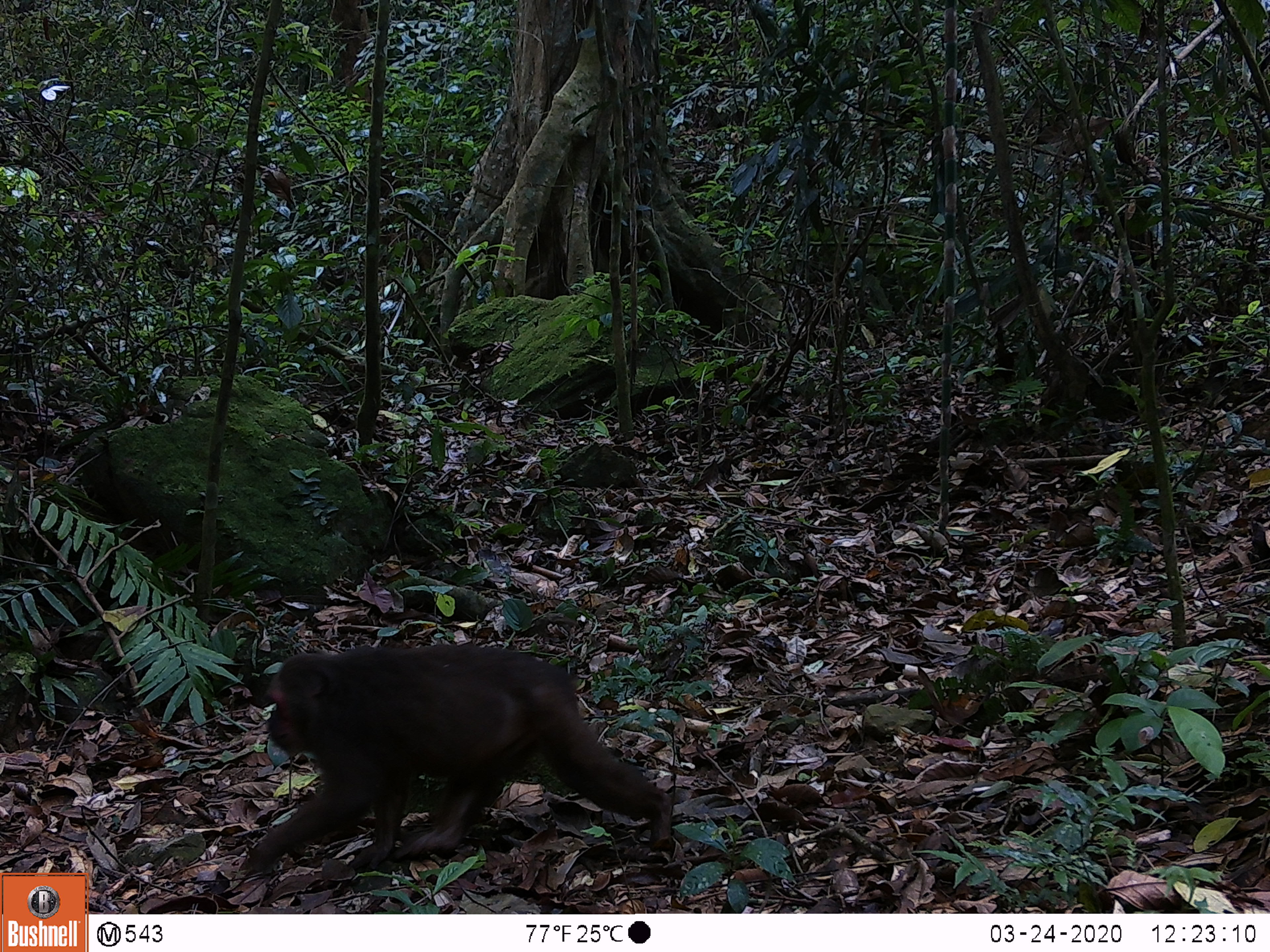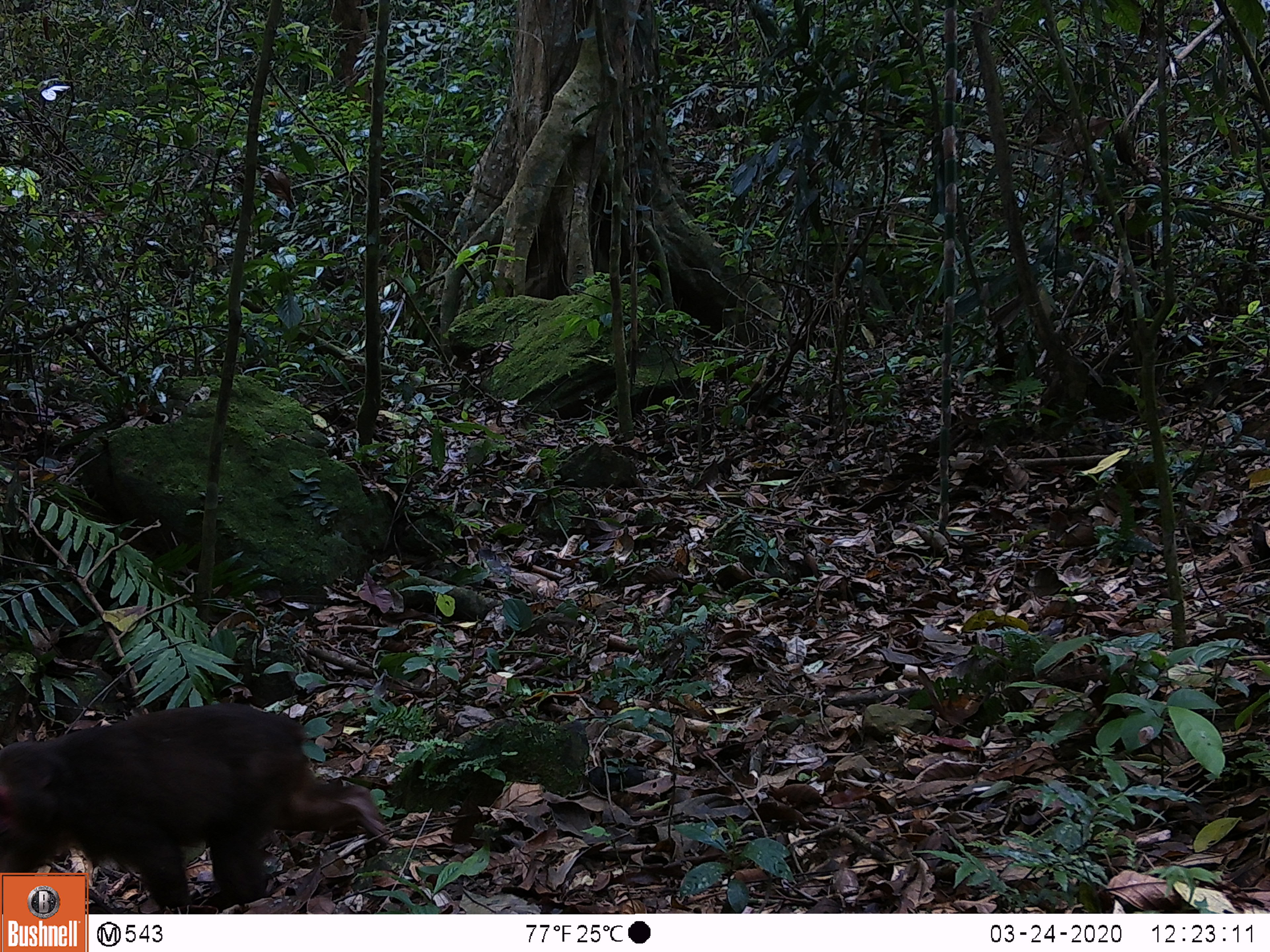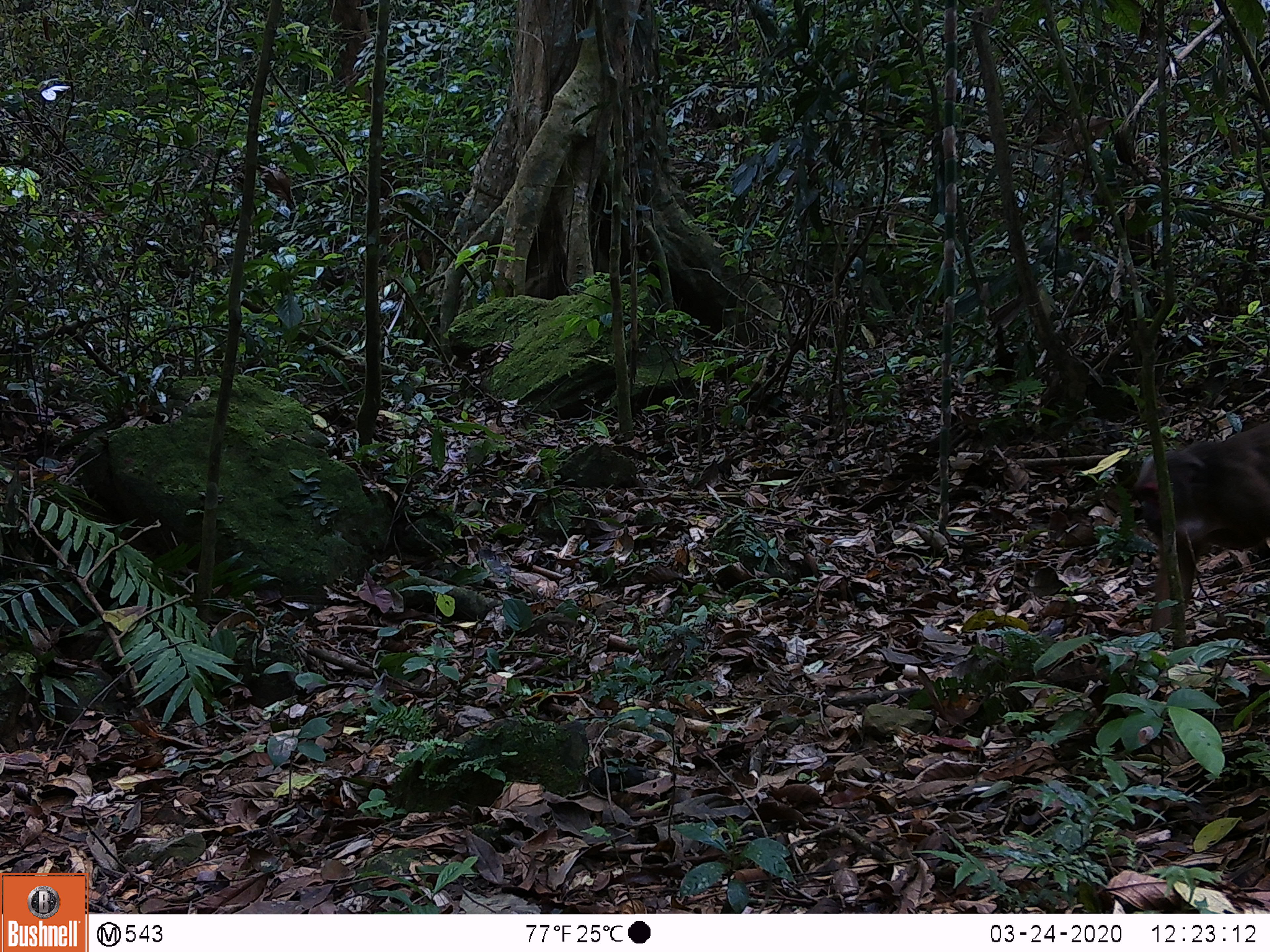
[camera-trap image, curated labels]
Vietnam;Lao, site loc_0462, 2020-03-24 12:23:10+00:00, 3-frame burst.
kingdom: Animalia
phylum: Chordata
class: Mammalia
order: Primates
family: Cercopithecidae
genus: Macaca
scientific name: Macaca arctoides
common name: stump-tailed macaque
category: stump tailed macaque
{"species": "stump tailed macaque (stump-tailed macaque) (Macaca arctoides)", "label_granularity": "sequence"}